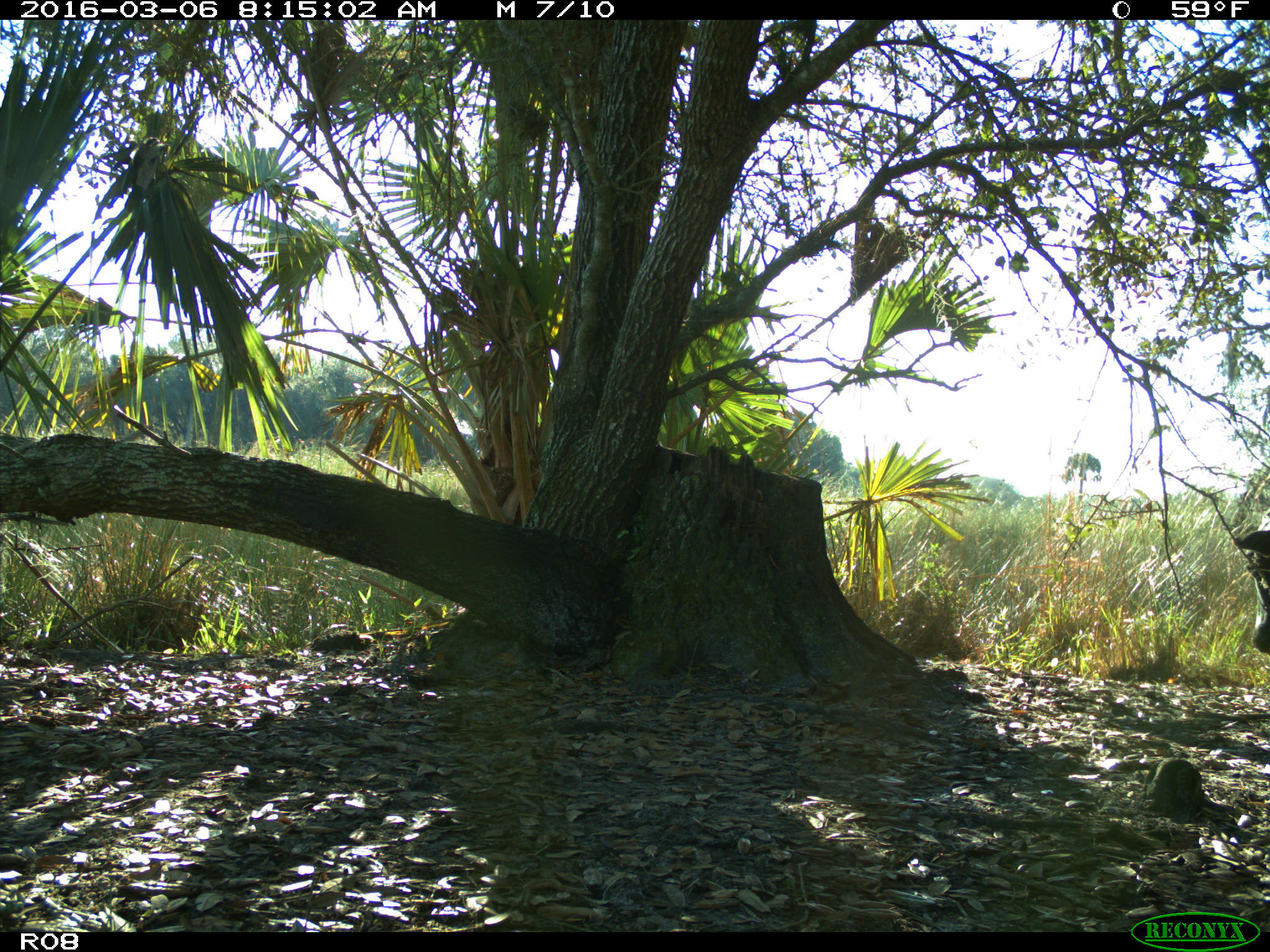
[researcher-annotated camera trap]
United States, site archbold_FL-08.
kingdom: Animalia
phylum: Chordata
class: Mammalia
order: Artiodactyla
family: Bovidae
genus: Bos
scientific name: Bos taurus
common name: domestic cow